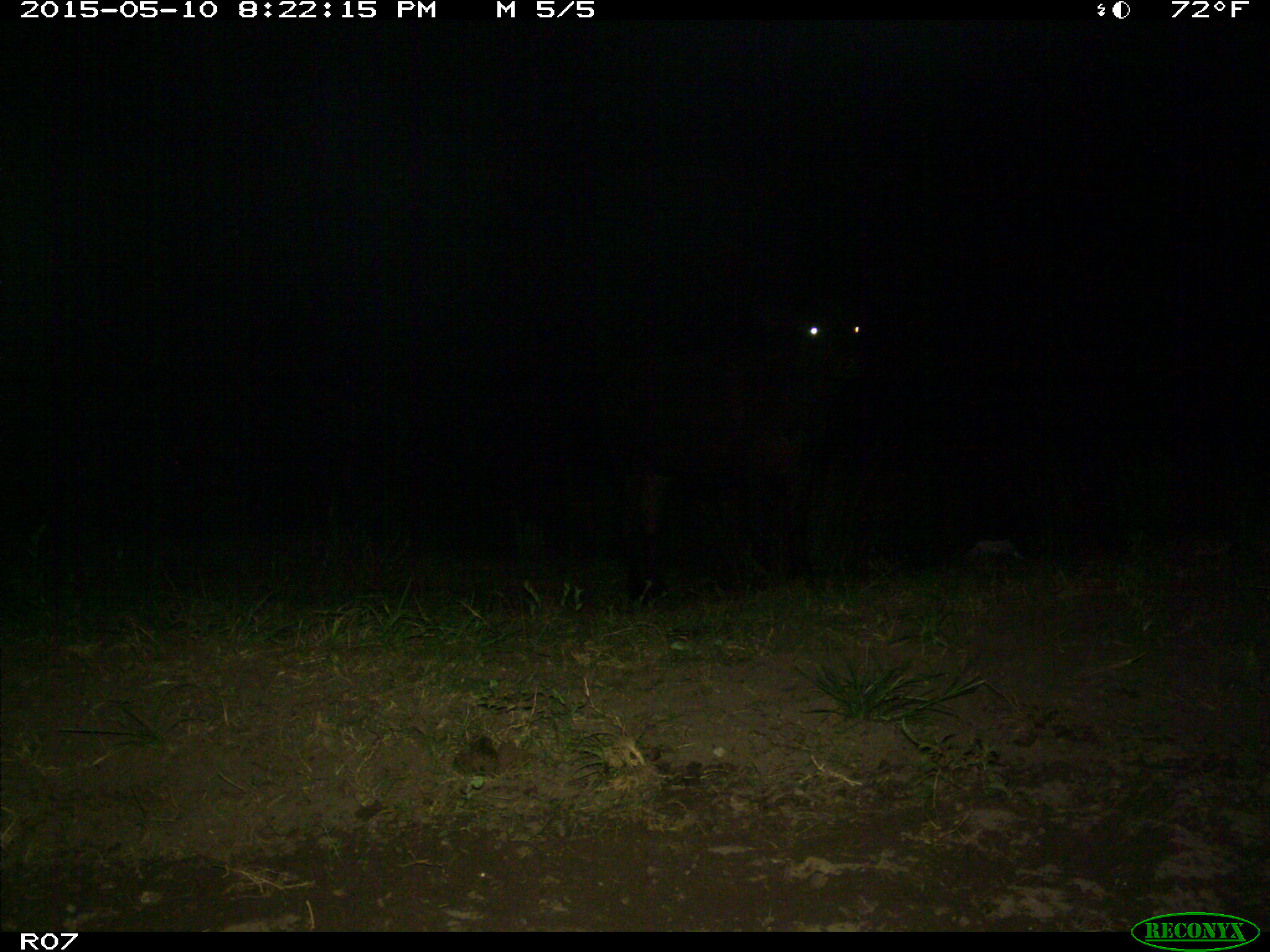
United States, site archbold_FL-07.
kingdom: Animalia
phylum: Chordata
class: Mammalia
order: Artiodactyla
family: Bovidae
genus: Bos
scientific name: Bos taurus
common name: domestic cow